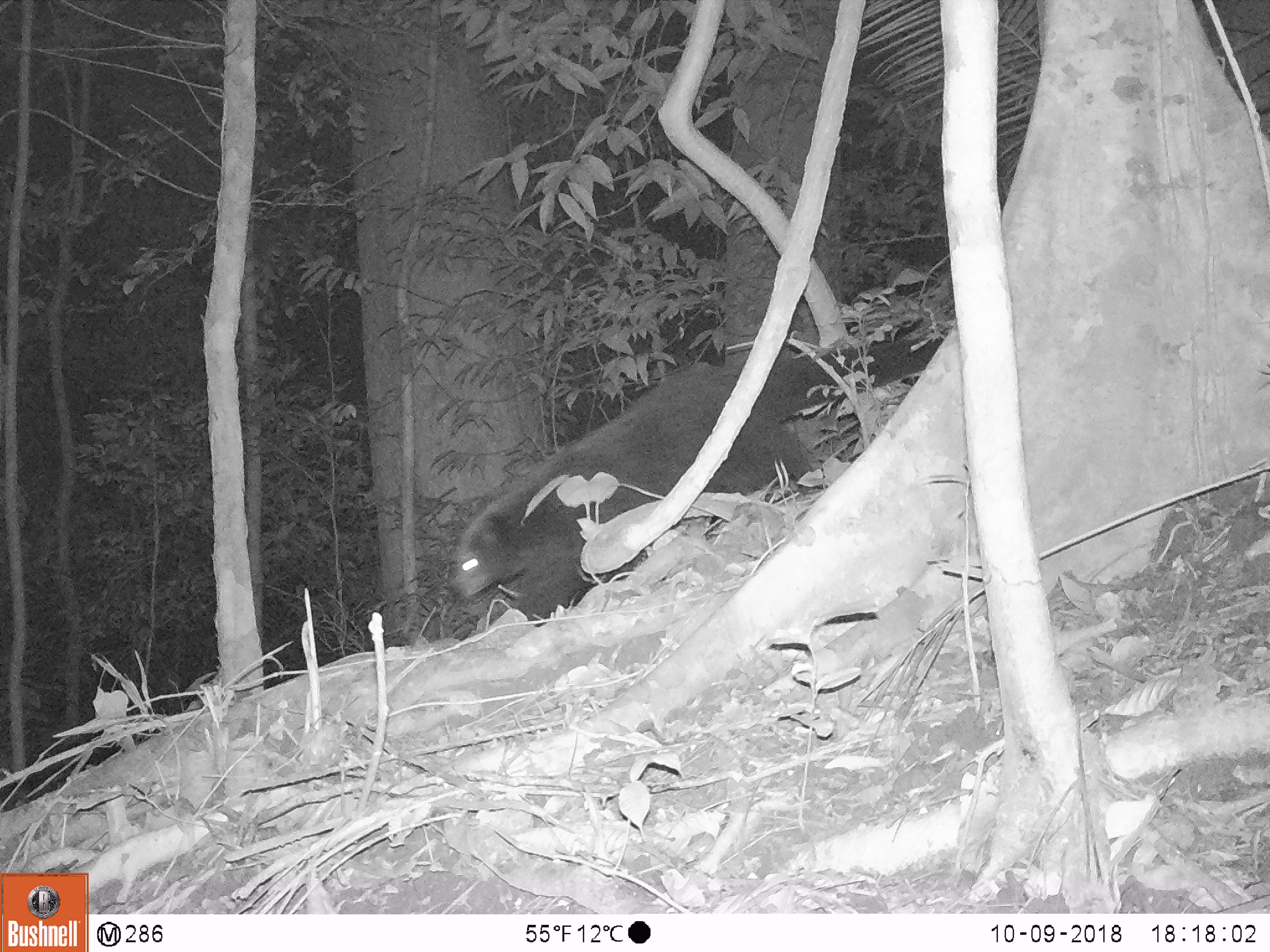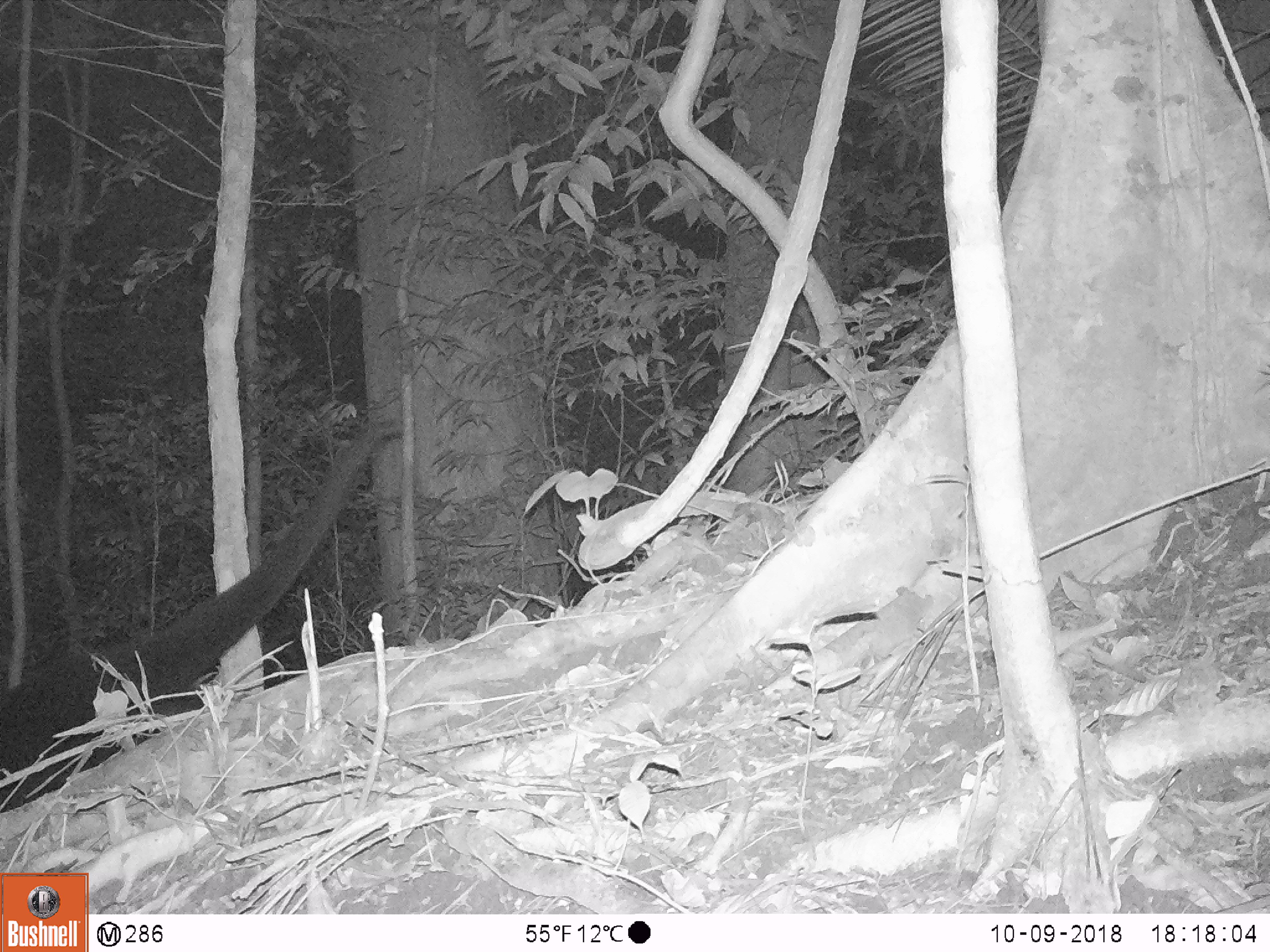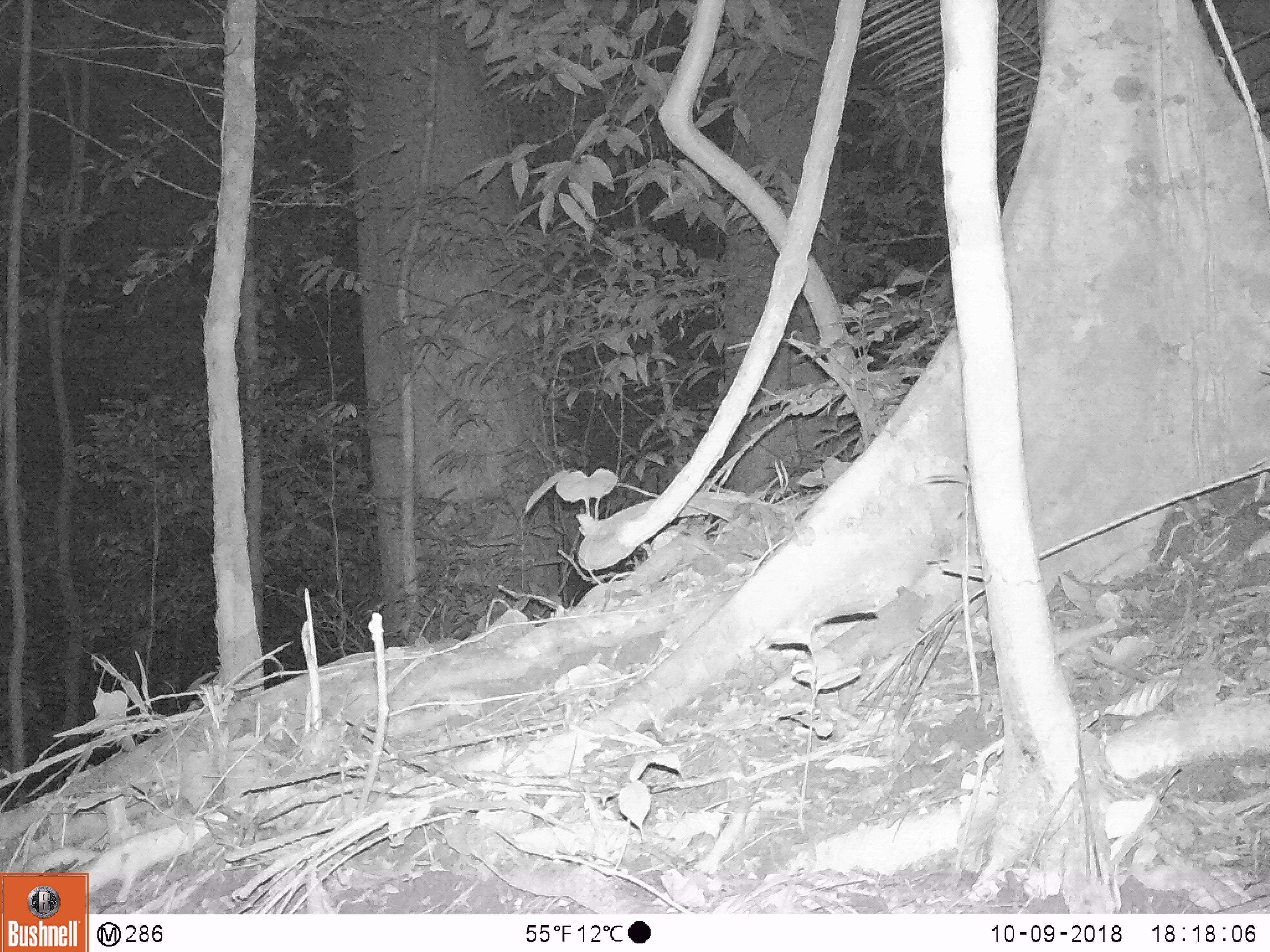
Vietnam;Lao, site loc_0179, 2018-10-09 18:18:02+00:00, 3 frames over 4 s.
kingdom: Animalia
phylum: Chordata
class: Mammalia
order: Carnivora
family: Viverridae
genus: Arctictis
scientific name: Arctictis binturong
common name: binturong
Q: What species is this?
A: Binturong (Arctictis binturong).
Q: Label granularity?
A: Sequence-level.